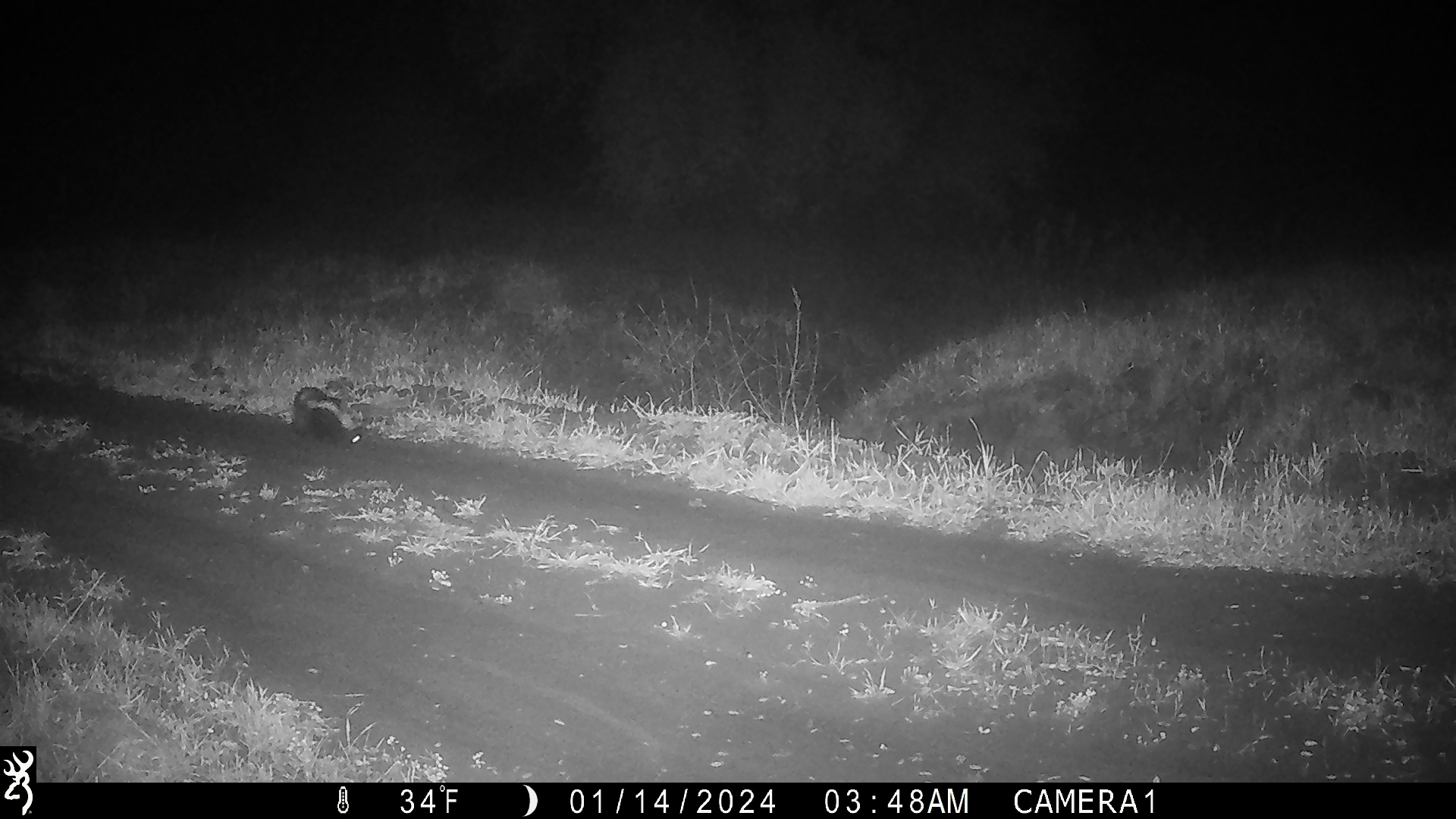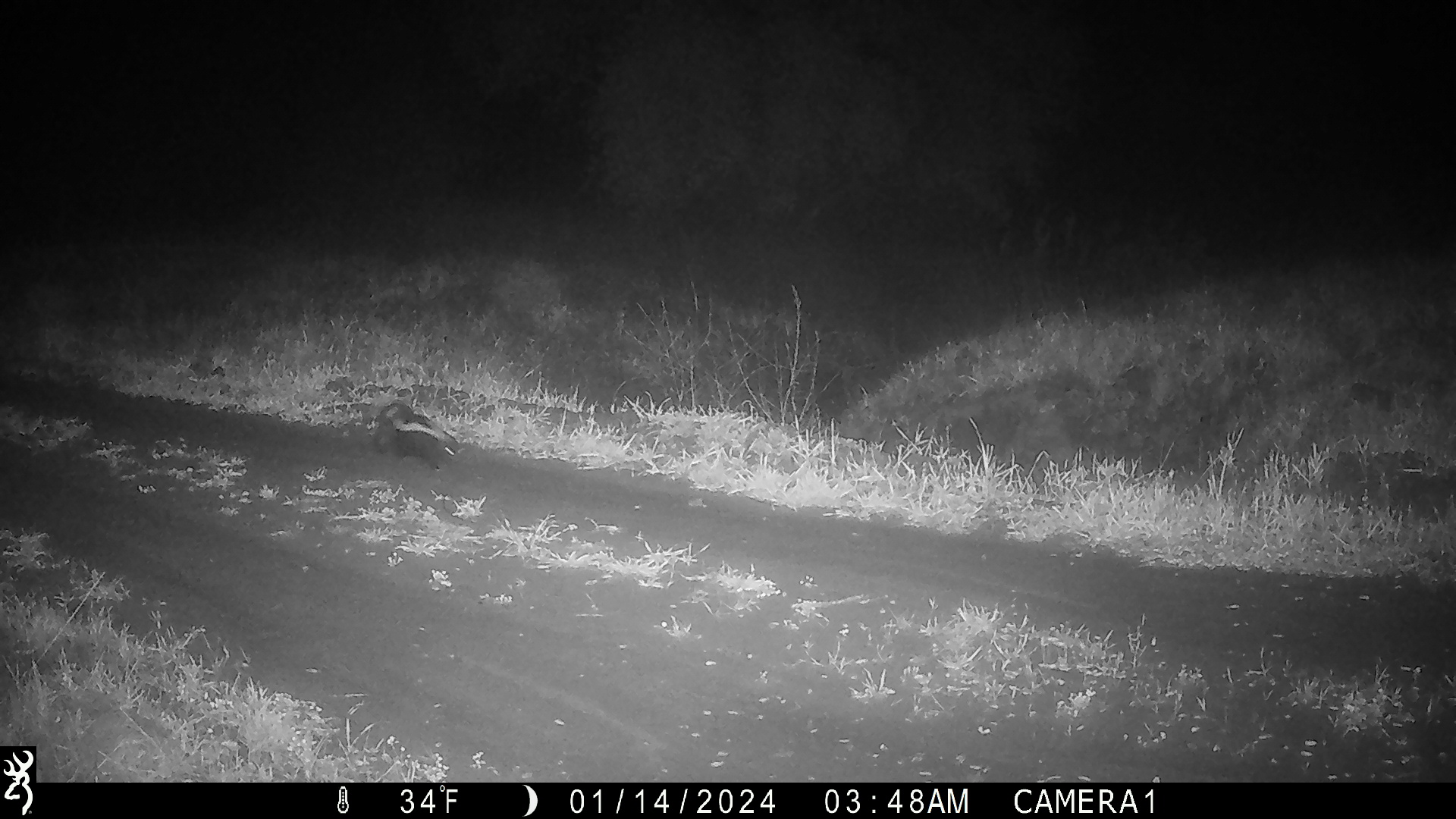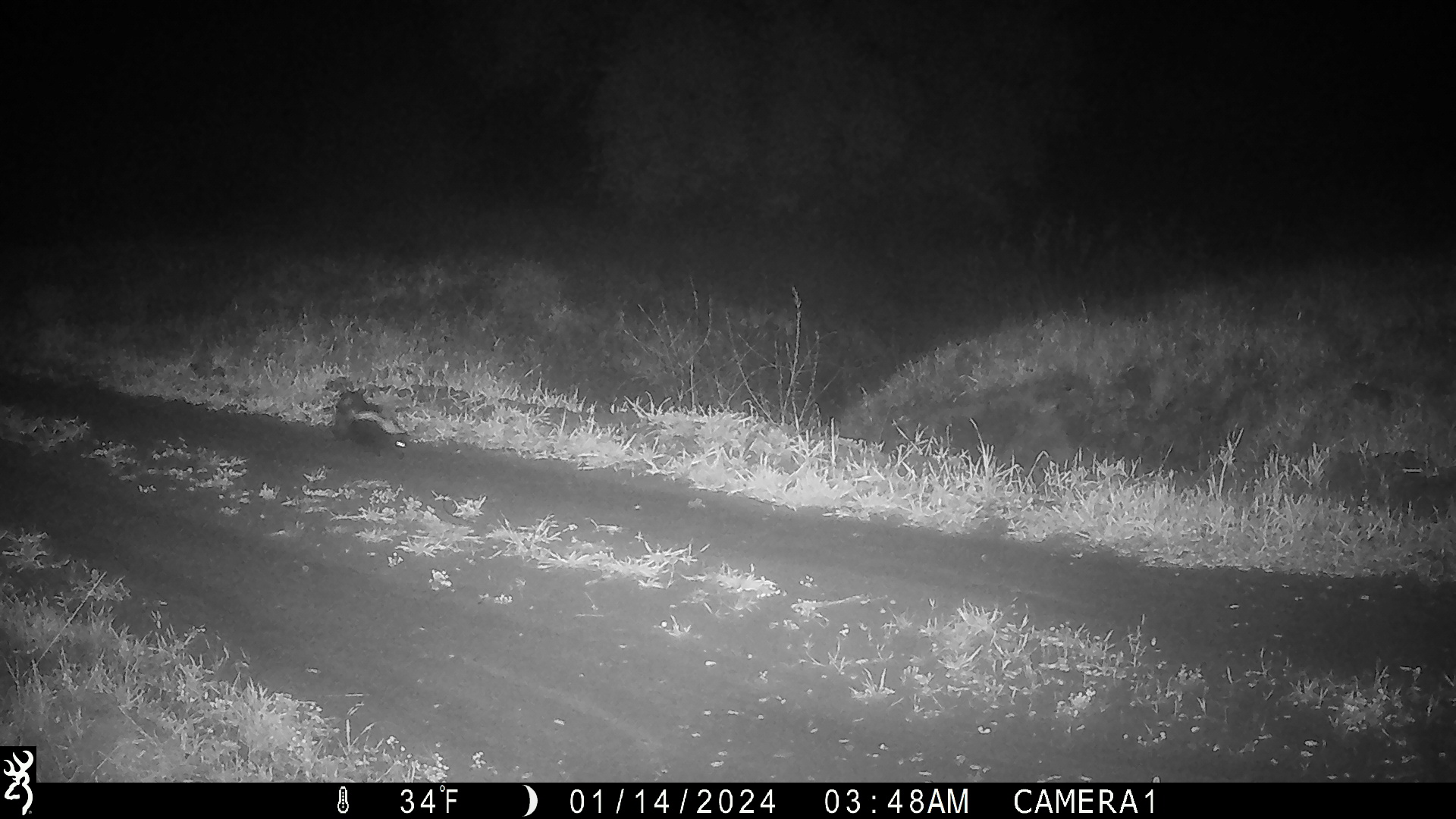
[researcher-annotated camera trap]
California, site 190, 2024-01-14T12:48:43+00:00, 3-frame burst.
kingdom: Animalia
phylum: Chordata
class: Mammalia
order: Carnivora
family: Mephitidae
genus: Mephitis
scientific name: Mephitis mephitis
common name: striped skunk